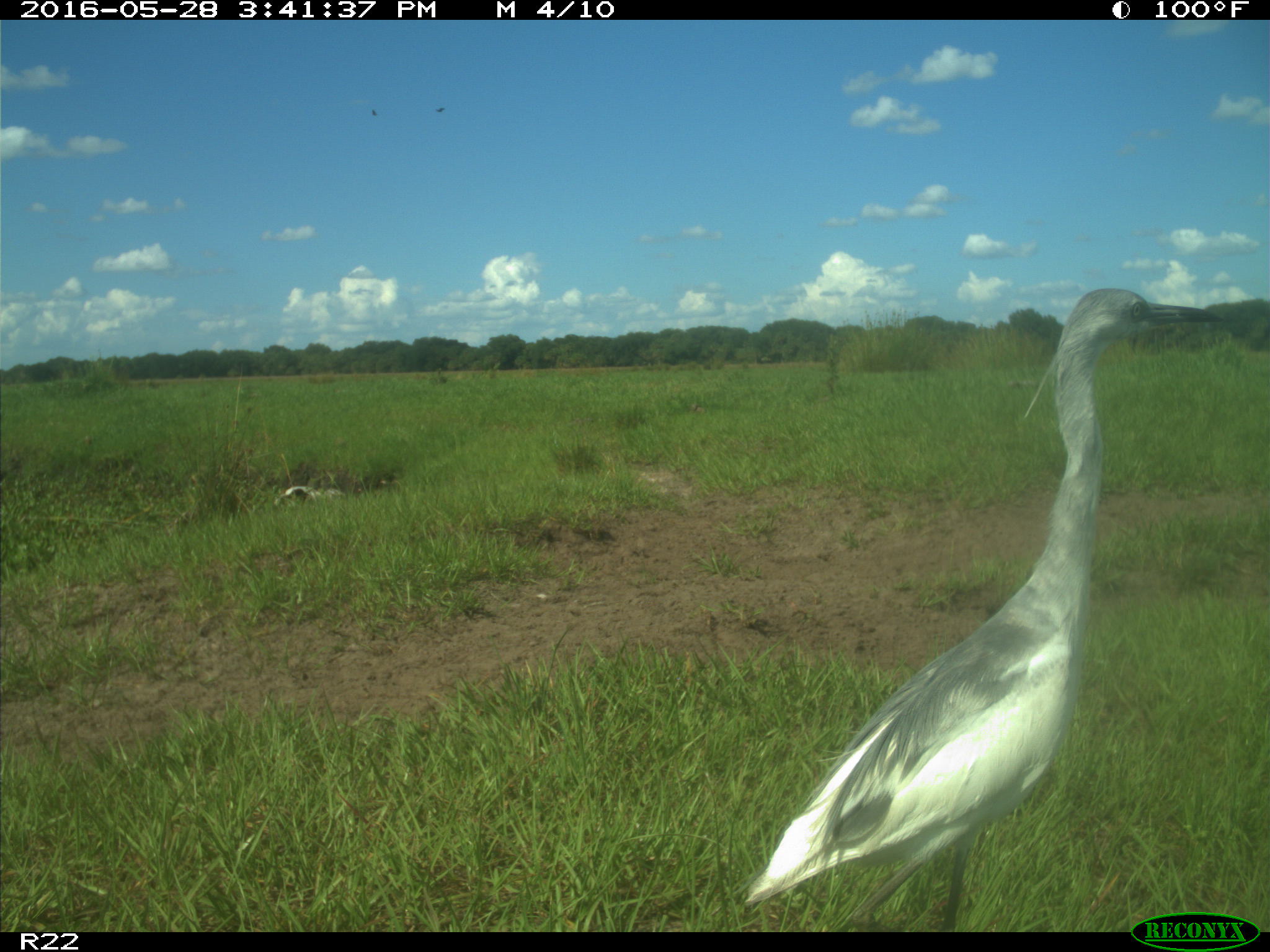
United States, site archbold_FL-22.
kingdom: Animalia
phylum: Chordata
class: Aves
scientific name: Aves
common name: birds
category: unidentified bird